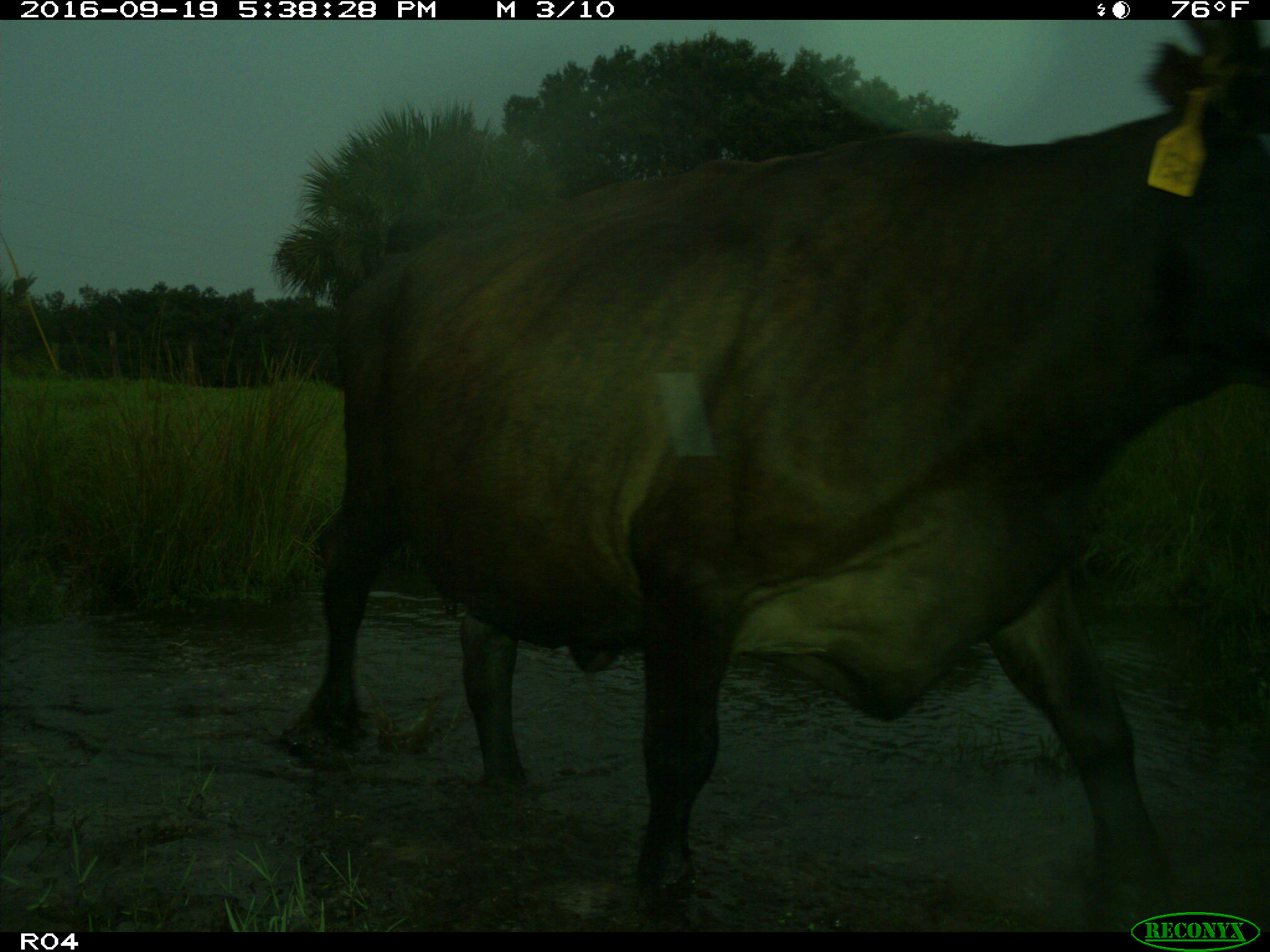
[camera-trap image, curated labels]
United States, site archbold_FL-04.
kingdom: Animalia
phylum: Chordata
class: Mammalia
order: Artiodactyla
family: Bovidae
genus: Bos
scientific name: Bos taurus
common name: domestic cow